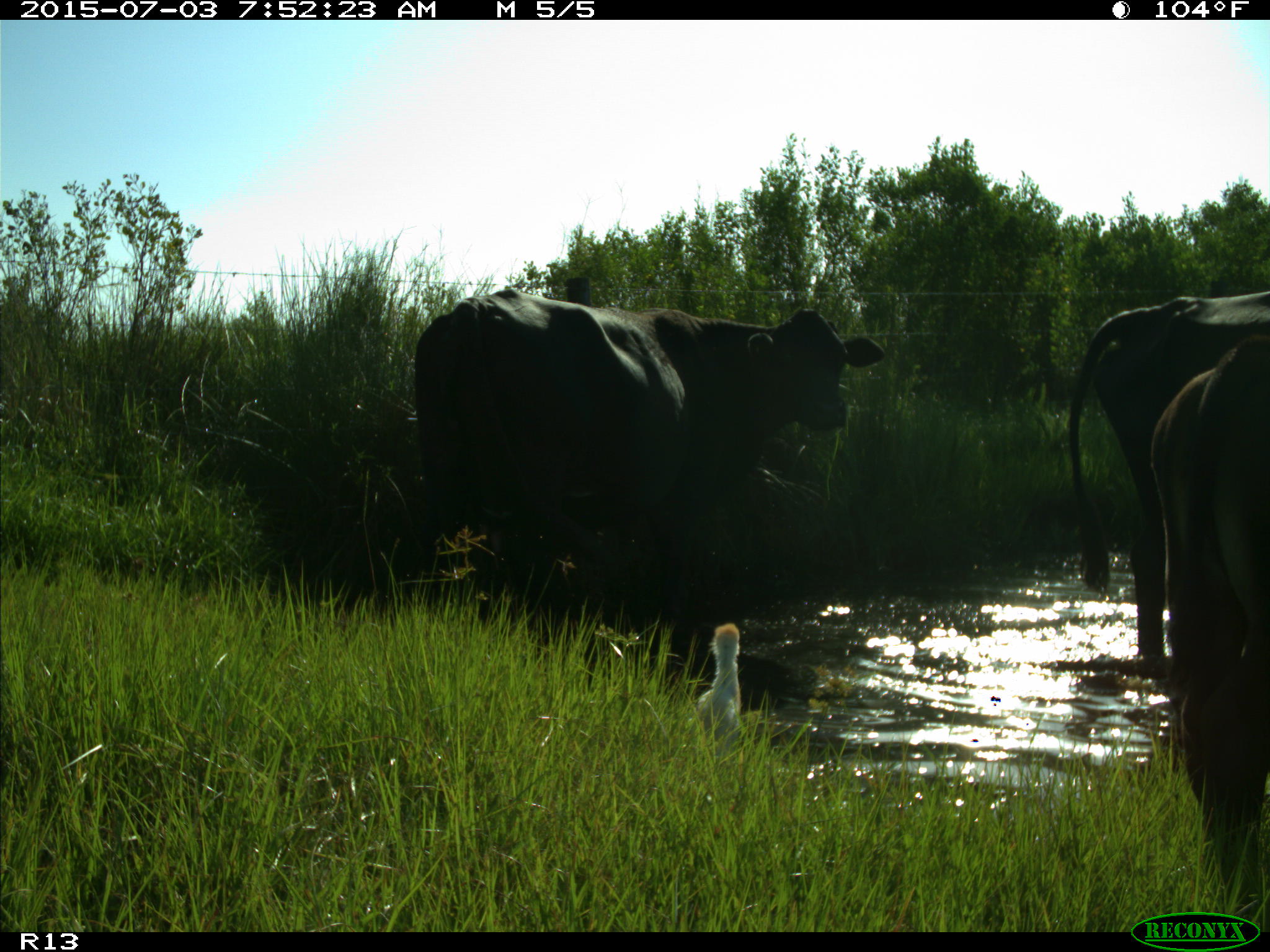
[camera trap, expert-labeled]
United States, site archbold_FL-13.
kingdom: Animalia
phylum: Chordata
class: Mammalia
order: Artiodactyla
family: Bovidae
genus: Bos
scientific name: Bos taurus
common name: domestic cow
Bos taurus (domestic cow).